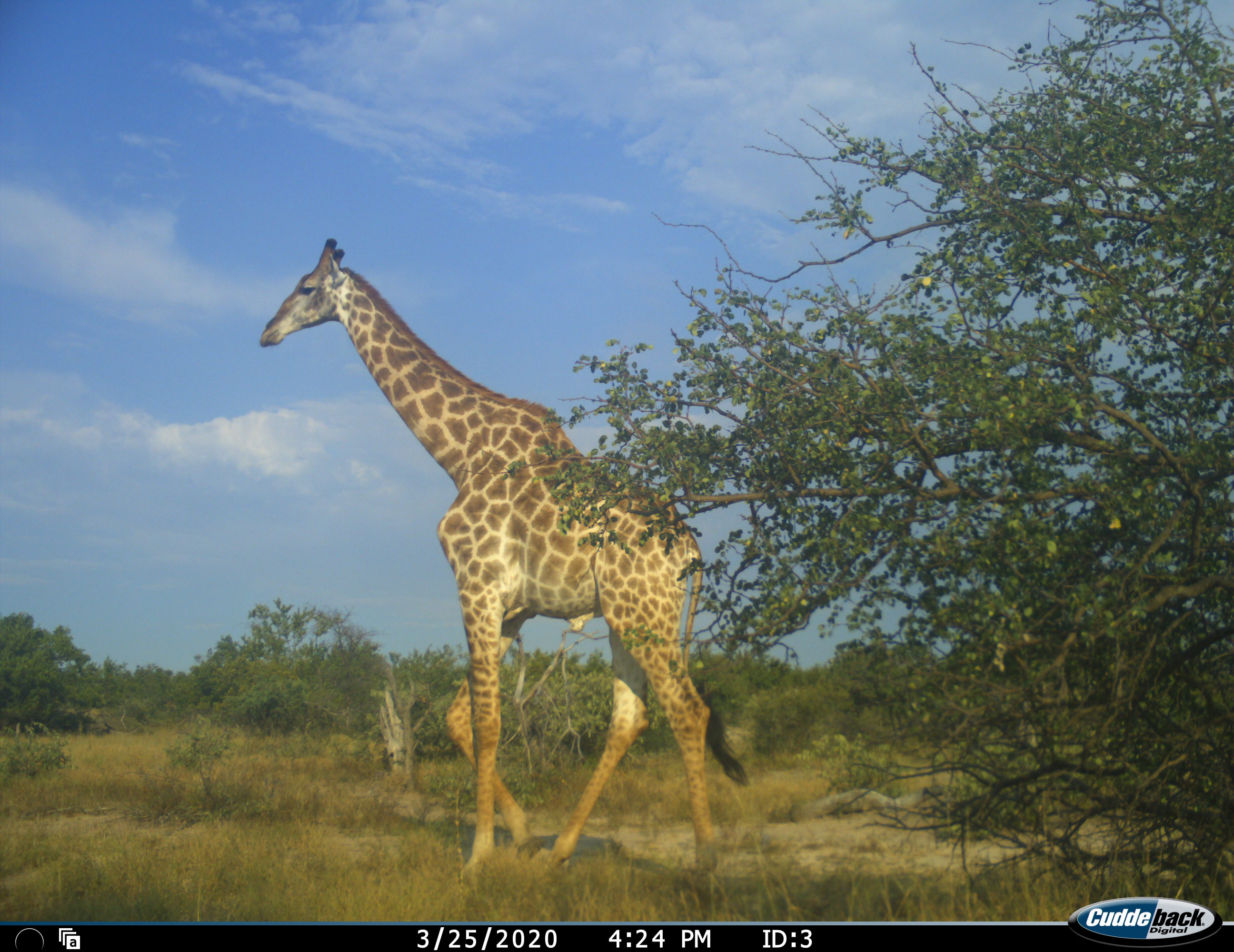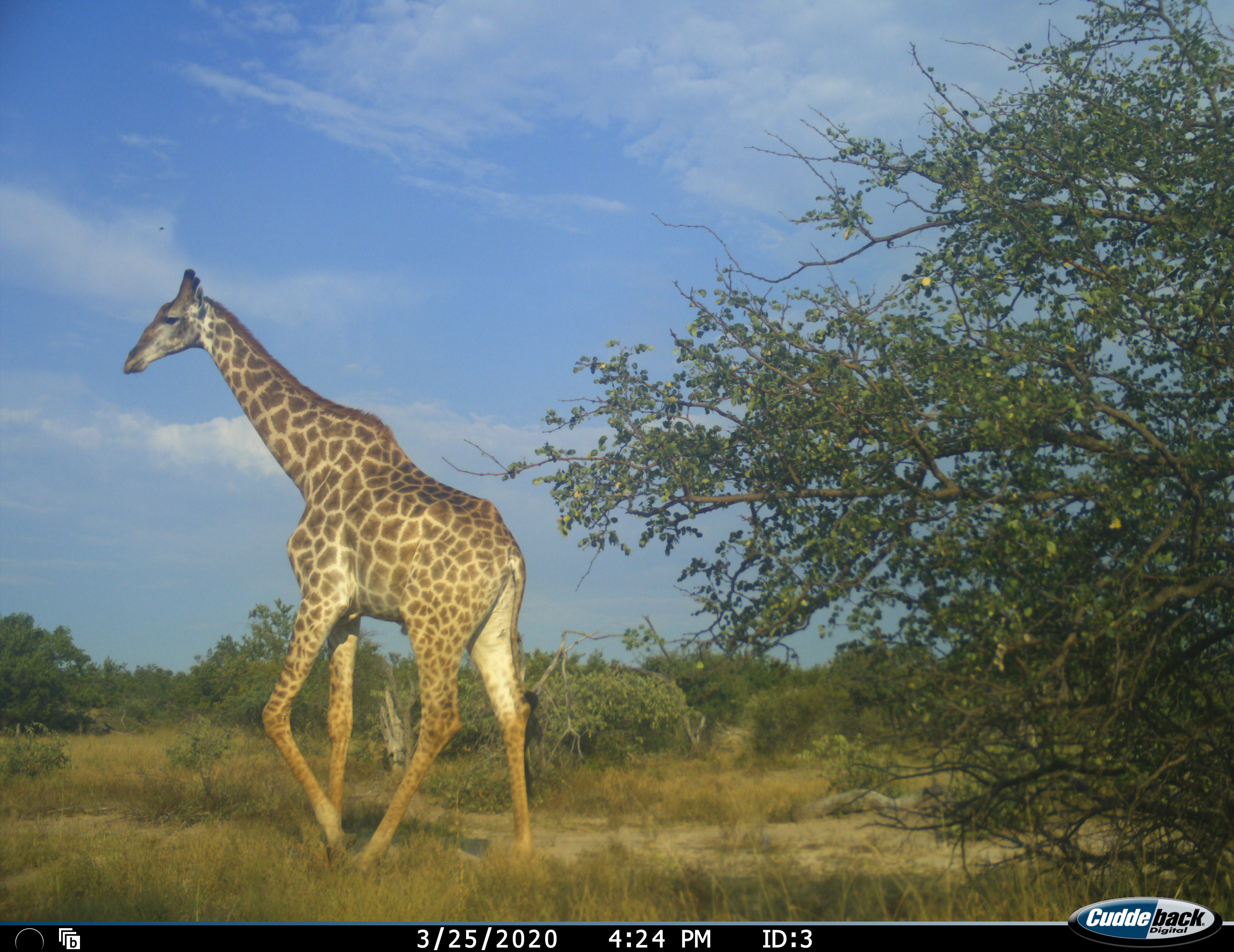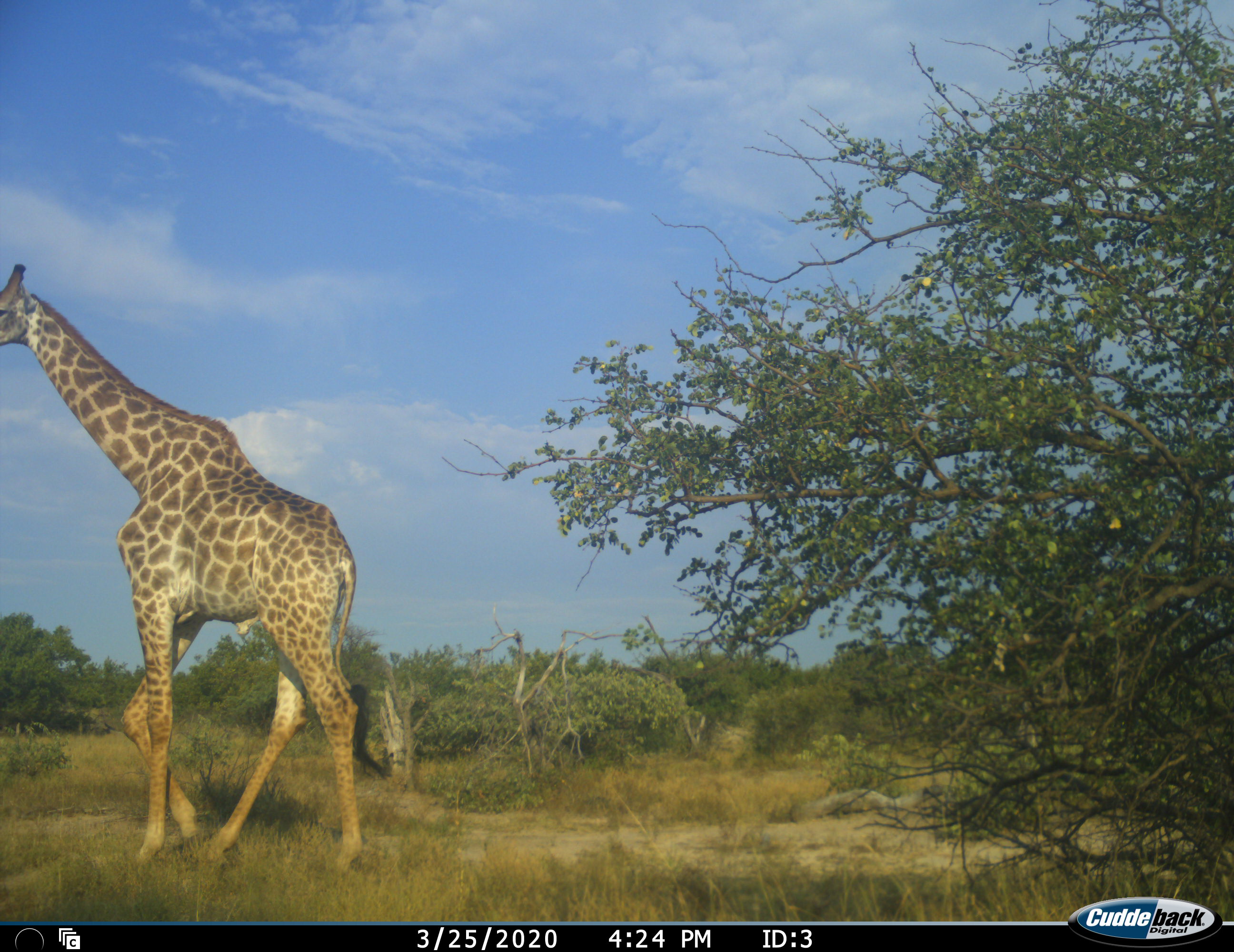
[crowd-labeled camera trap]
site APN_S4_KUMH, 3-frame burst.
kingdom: Animalia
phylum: Chordata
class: Mammalia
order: Artiodactyla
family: Giraffidae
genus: Giraffa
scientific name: Giraffa camelopardalis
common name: giraffe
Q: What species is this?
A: Giraffe (Giraffa camelopardalis).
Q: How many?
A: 1.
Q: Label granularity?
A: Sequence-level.